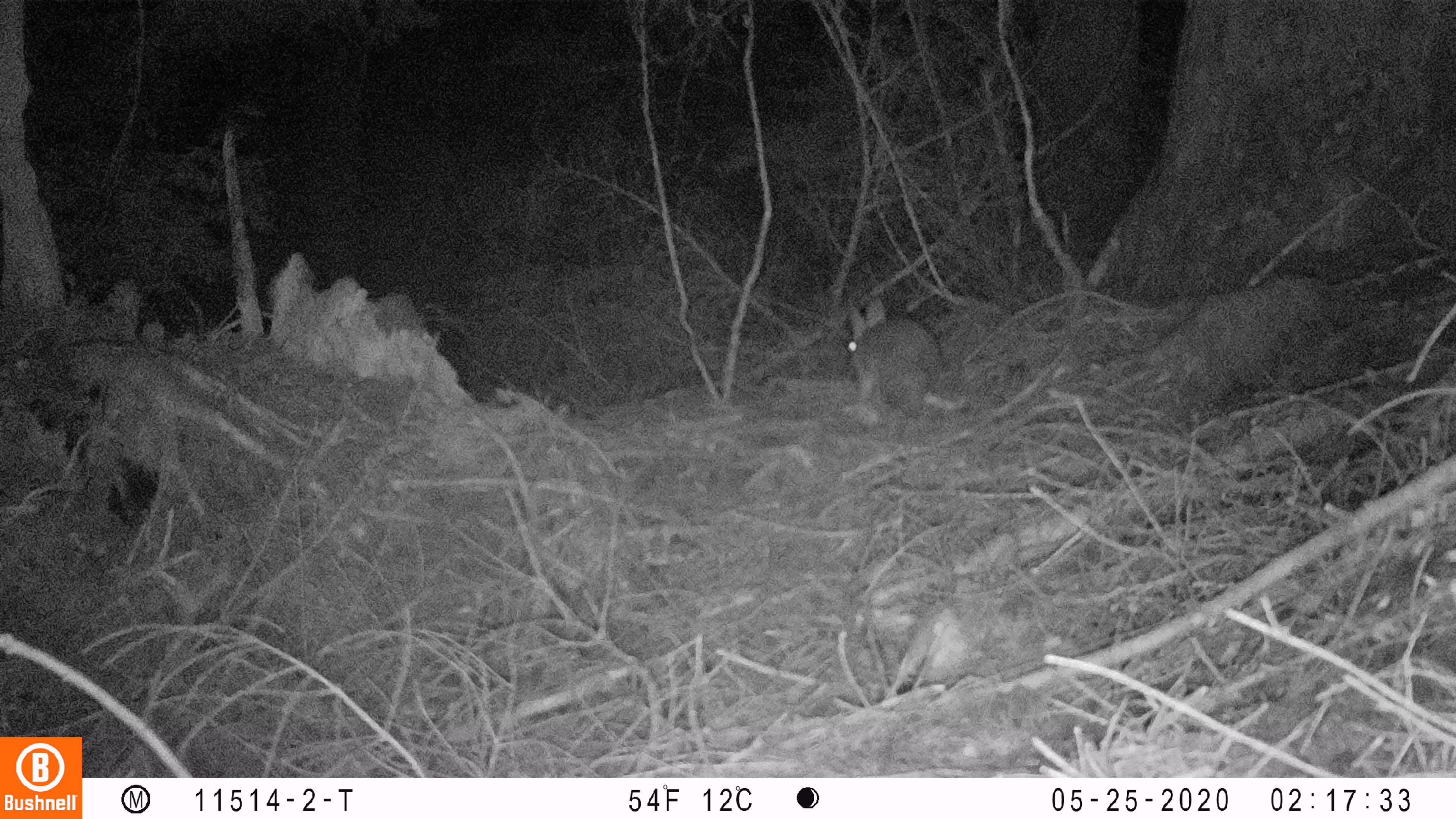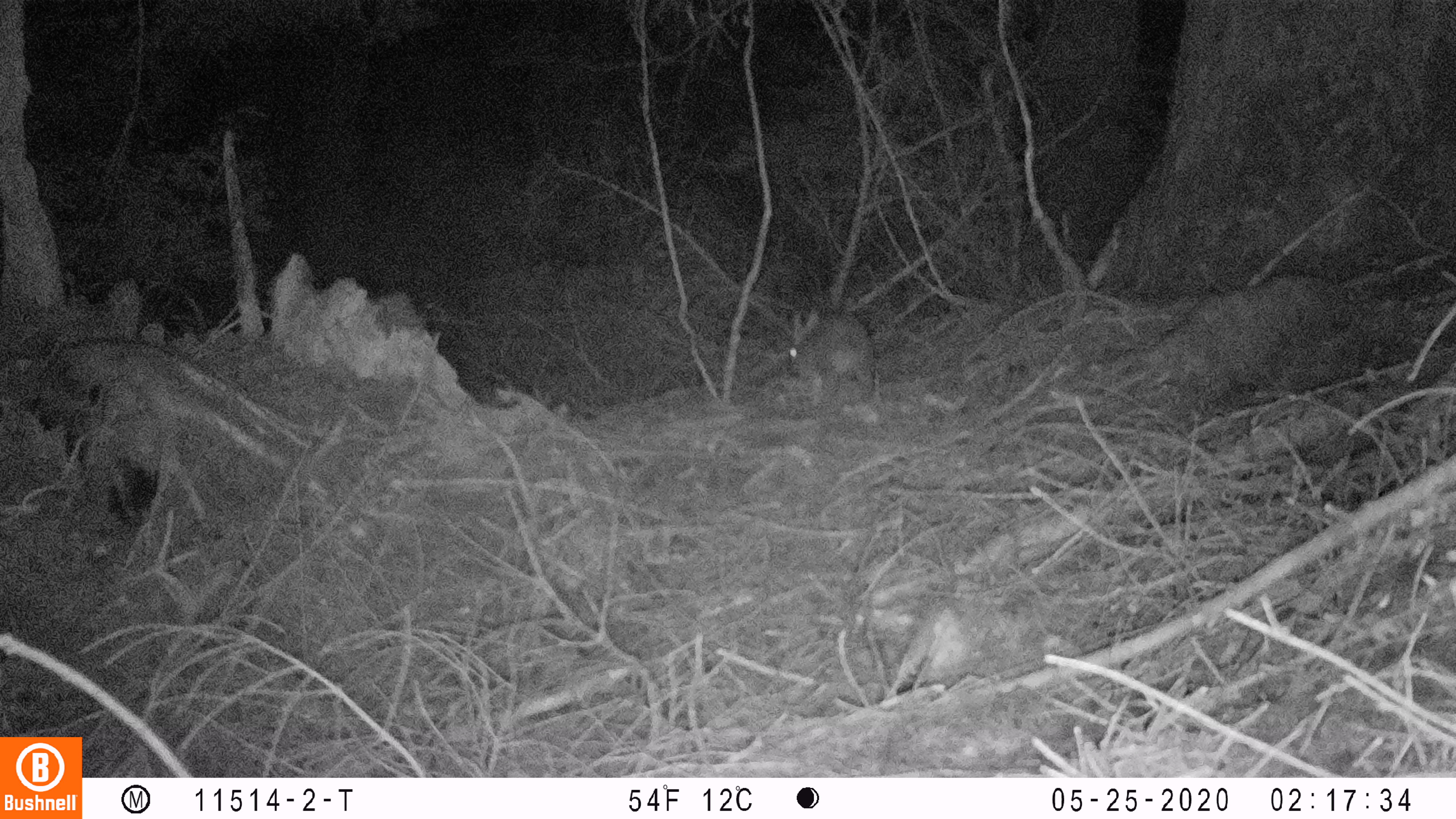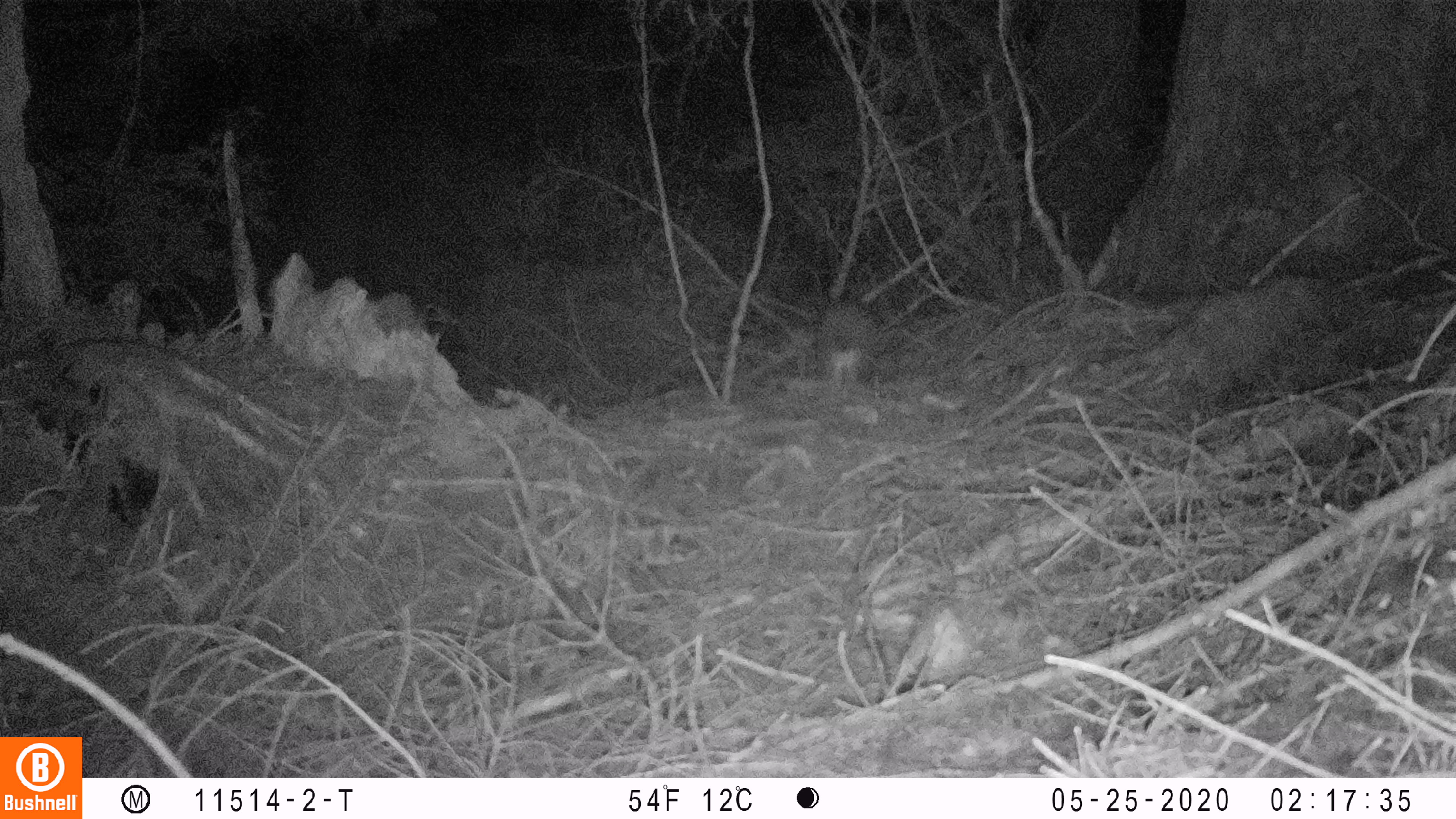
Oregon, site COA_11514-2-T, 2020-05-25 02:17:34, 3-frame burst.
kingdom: Animalia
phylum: Chordata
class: Mammalia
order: Lagomorpha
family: Leporidae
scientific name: Leporidae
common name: hares and rabbits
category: leporidae family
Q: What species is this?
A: Leporidae family (hares and rabbits) (Leporidae).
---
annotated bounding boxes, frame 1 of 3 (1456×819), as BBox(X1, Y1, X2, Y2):
leporidae family: BBox(839, 292, 948, 423)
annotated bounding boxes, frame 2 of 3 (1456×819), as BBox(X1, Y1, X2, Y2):
leporidae family: BBox(783, 307, 881, 411)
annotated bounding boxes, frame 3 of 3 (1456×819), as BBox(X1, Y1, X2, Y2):
leporidae family: BBox(811, 298, 874, 390)